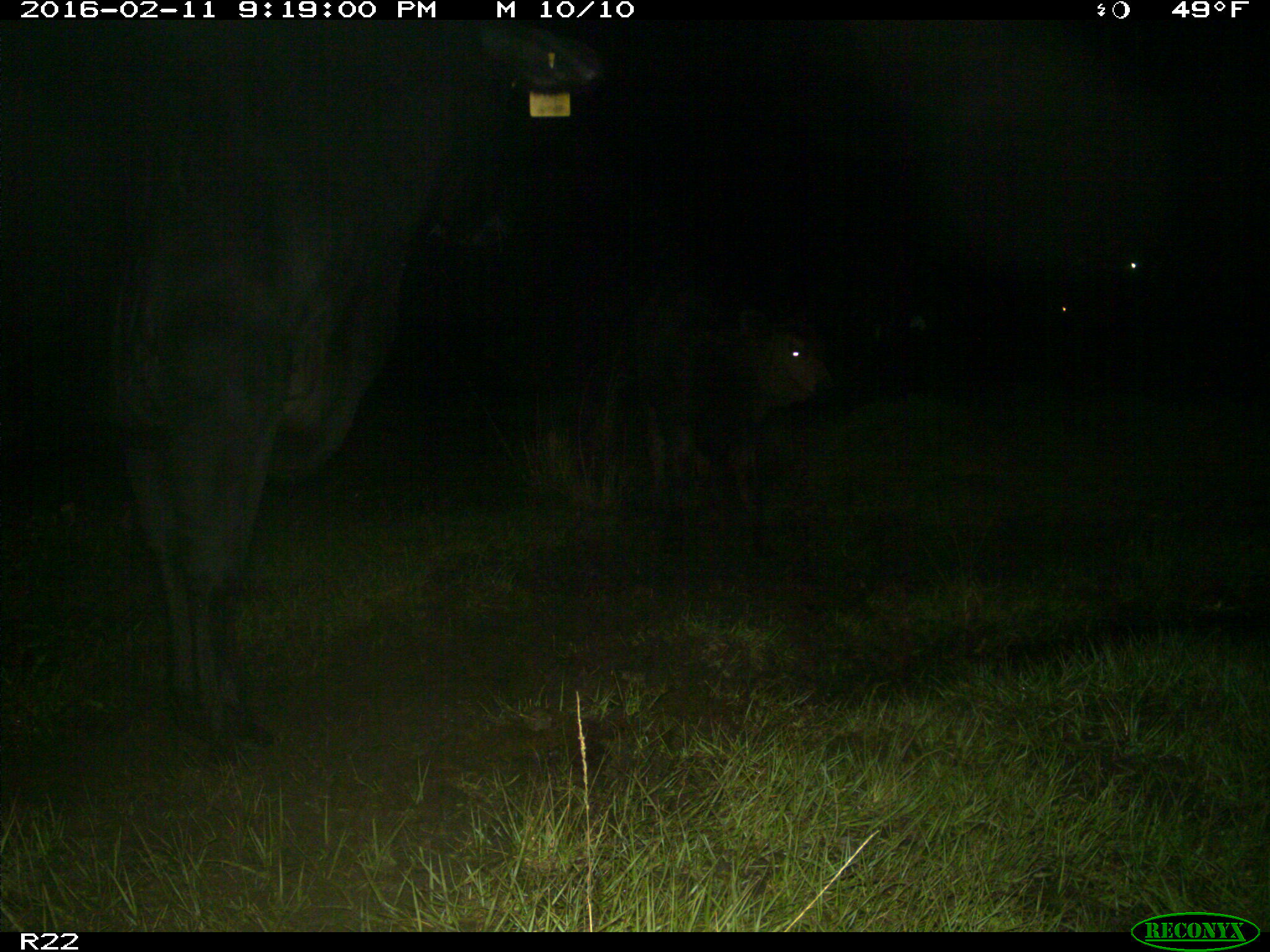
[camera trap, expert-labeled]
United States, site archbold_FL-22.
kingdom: Animalia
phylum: Chordata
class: Mammalia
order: Artiodactyla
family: Bovidae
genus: Bos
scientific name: Bos taurus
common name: domestic cow